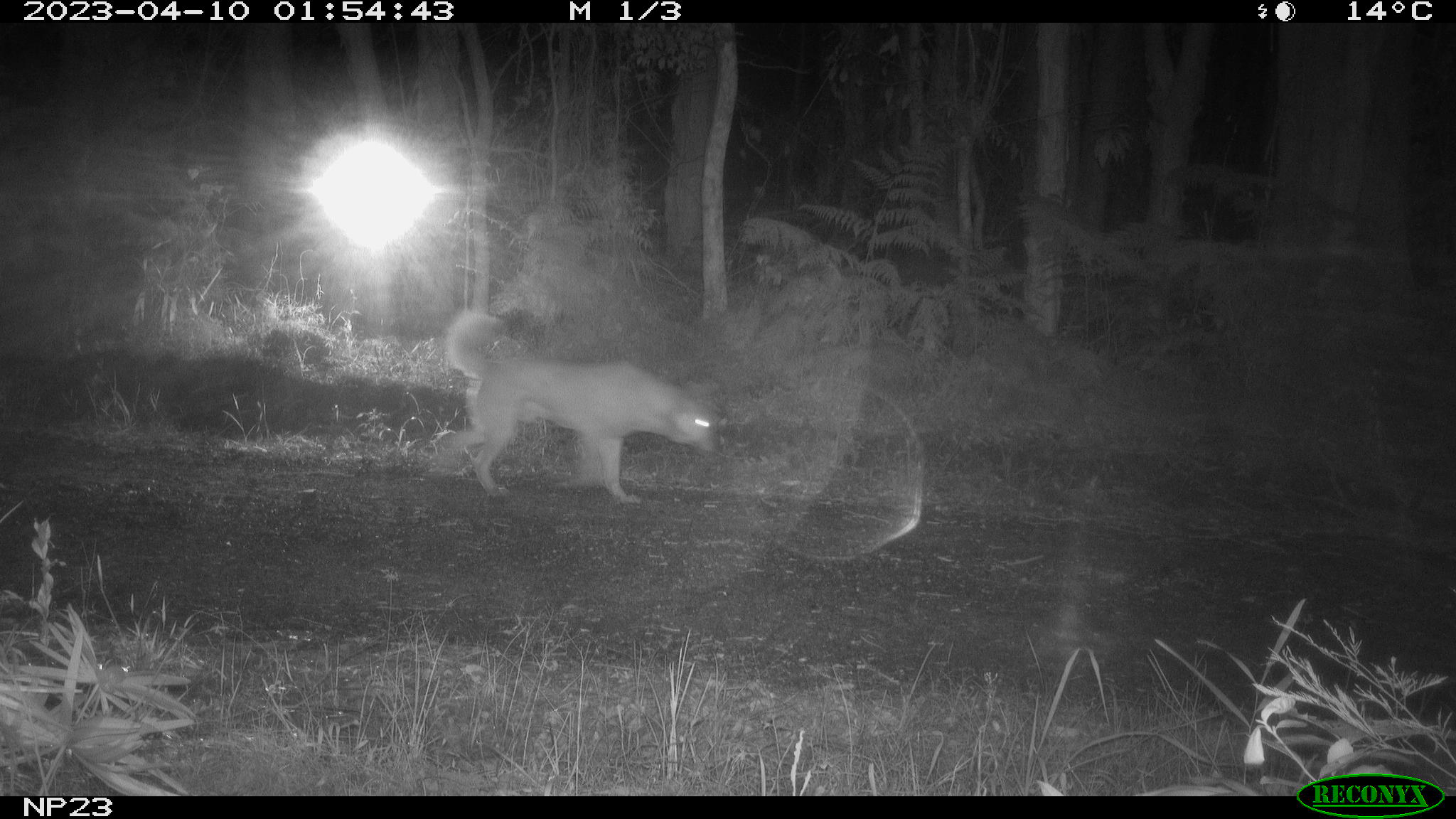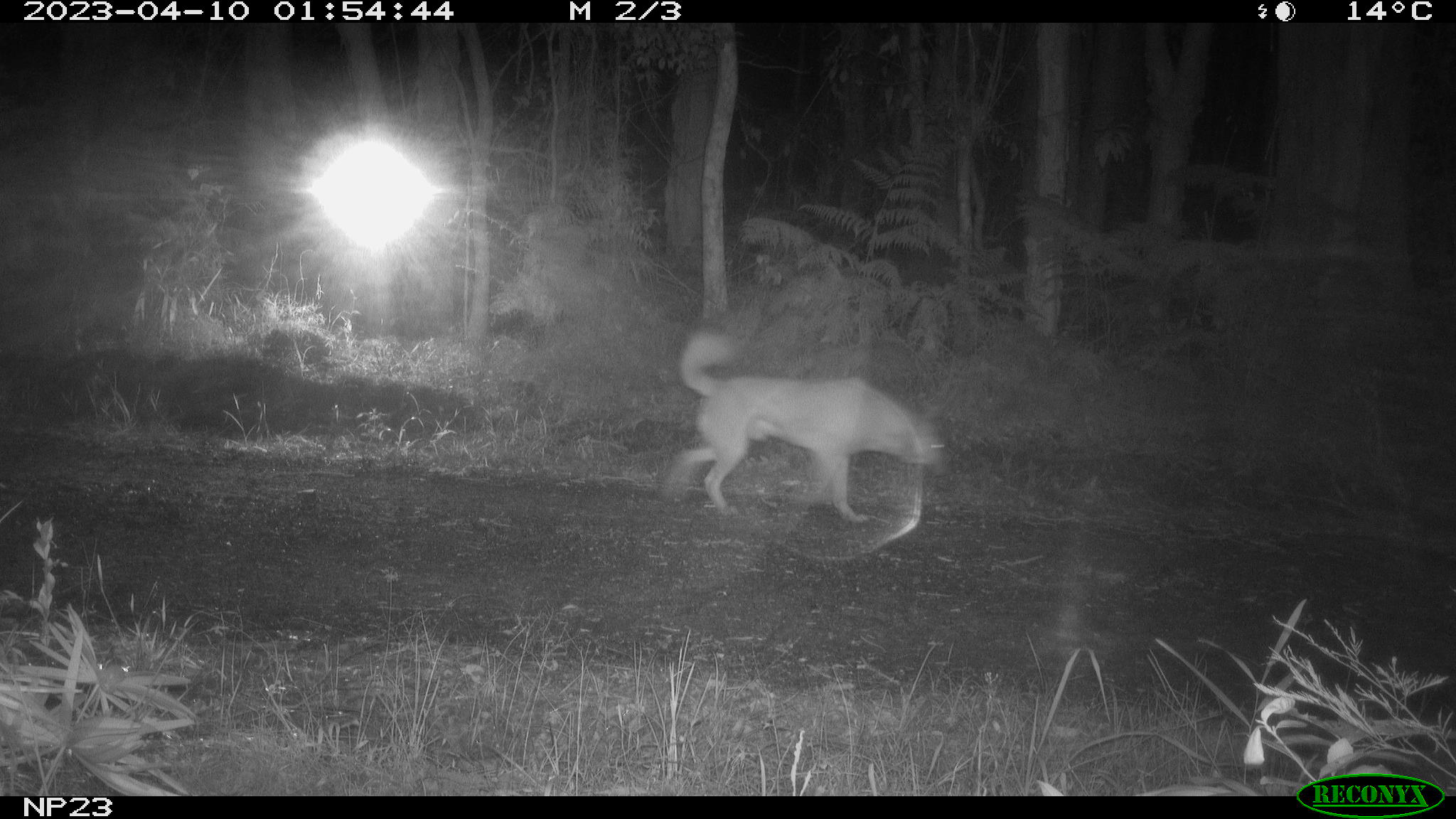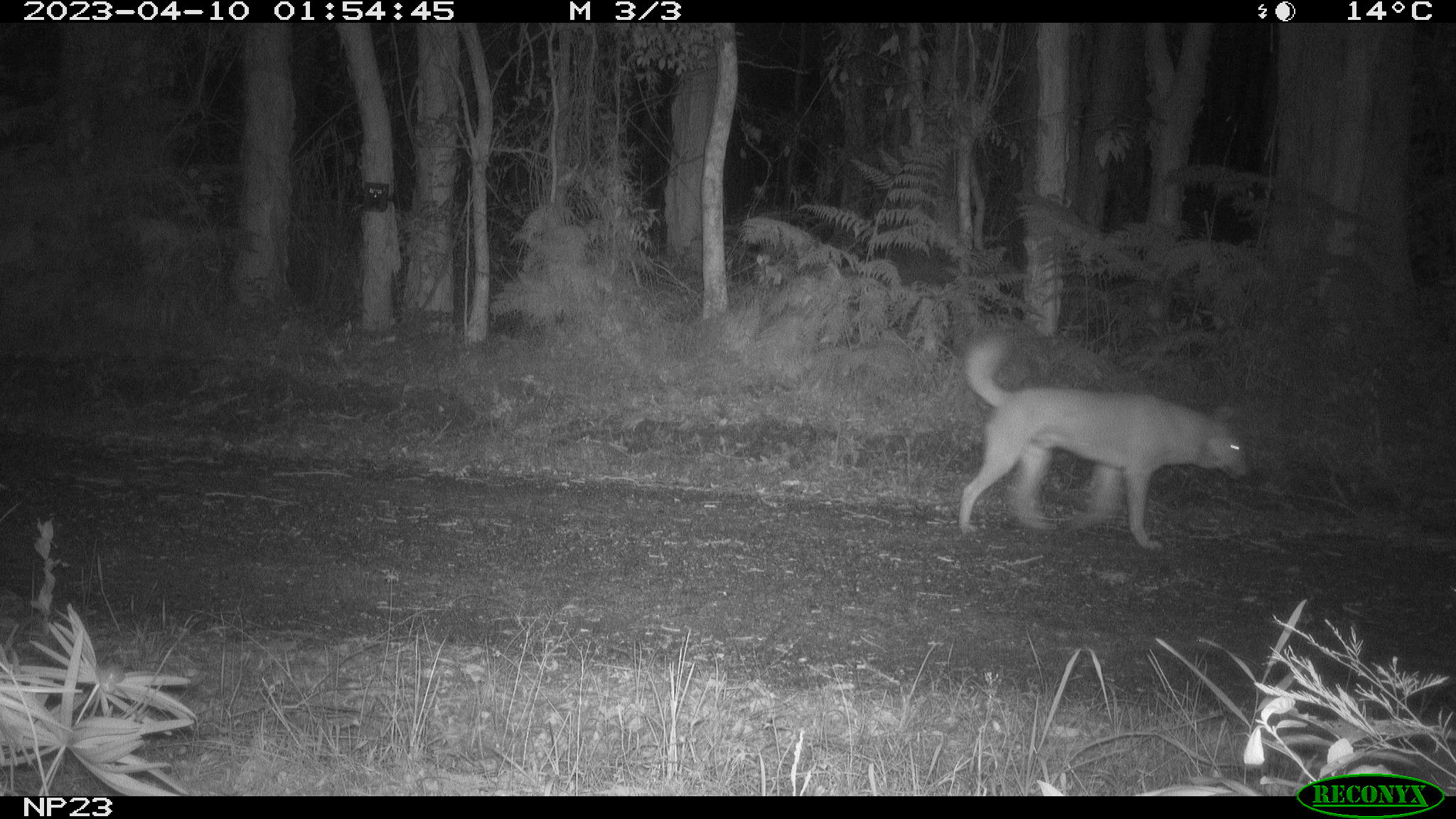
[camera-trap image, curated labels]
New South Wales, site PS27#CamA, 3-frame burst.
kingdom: Animalia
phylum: Chordata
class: Mammalia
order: Carnivora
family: Canidae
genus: Canis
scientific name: Canis familiaris dingo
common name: dingo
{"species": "dingo (Canis familiaris dingo)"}